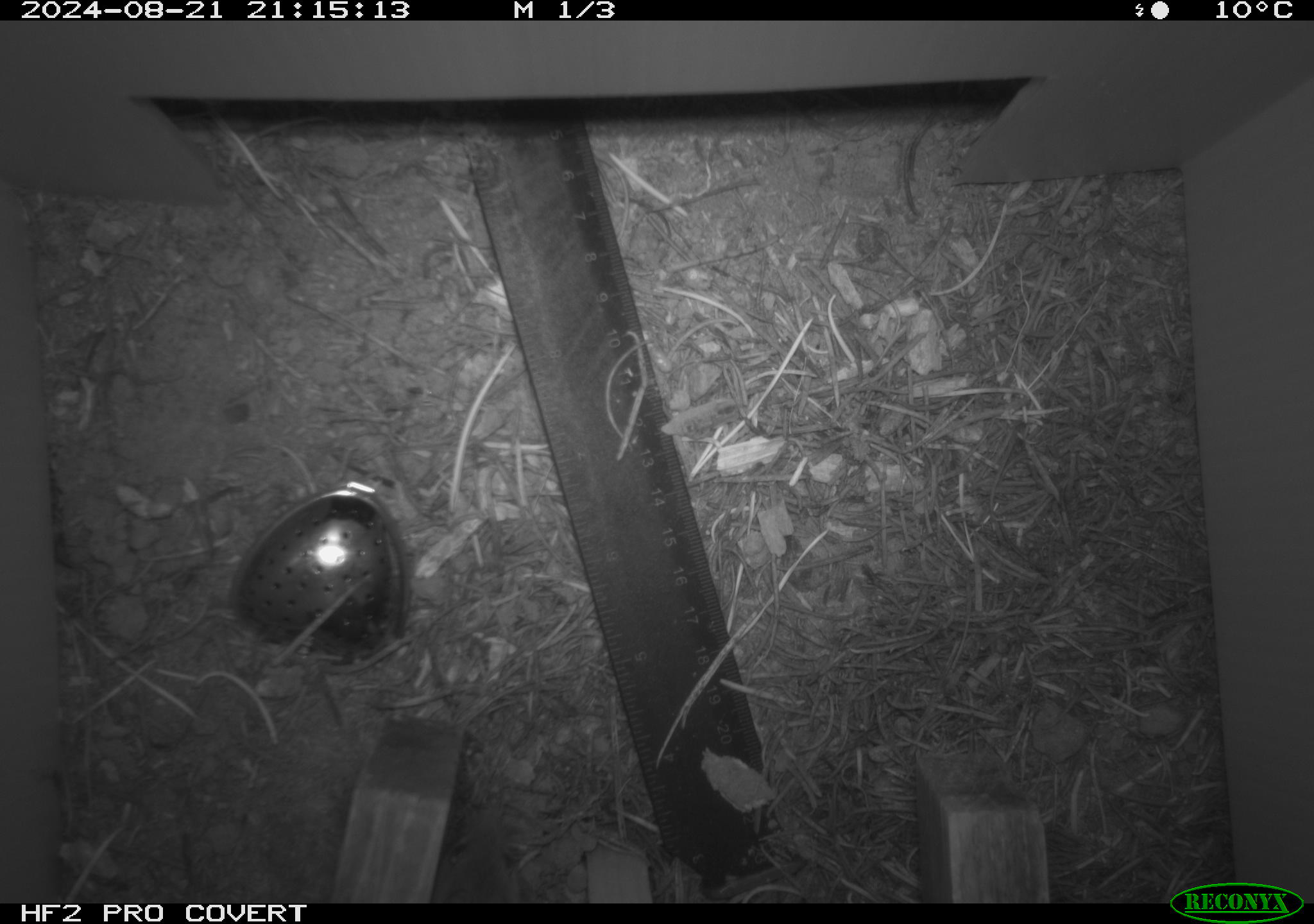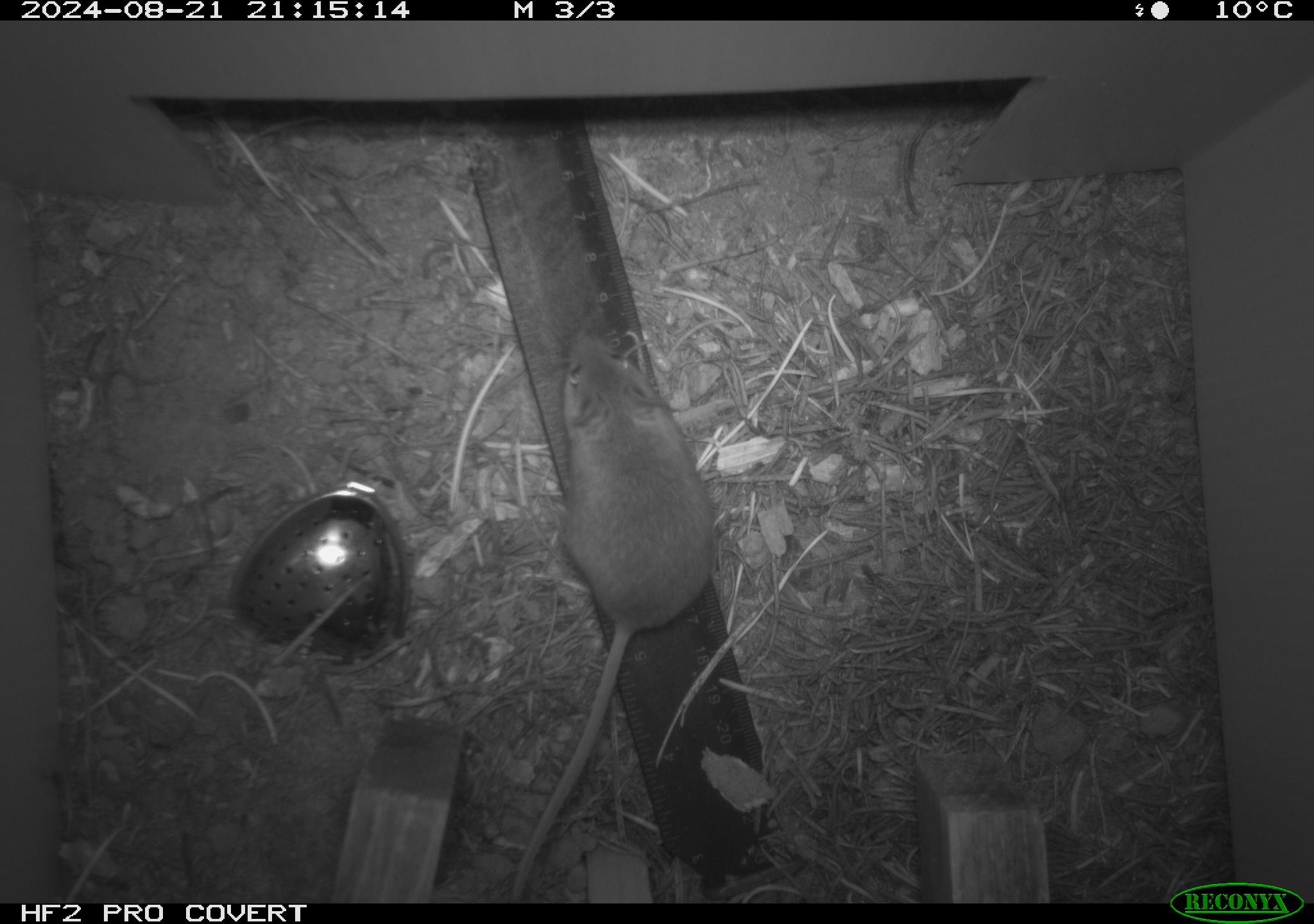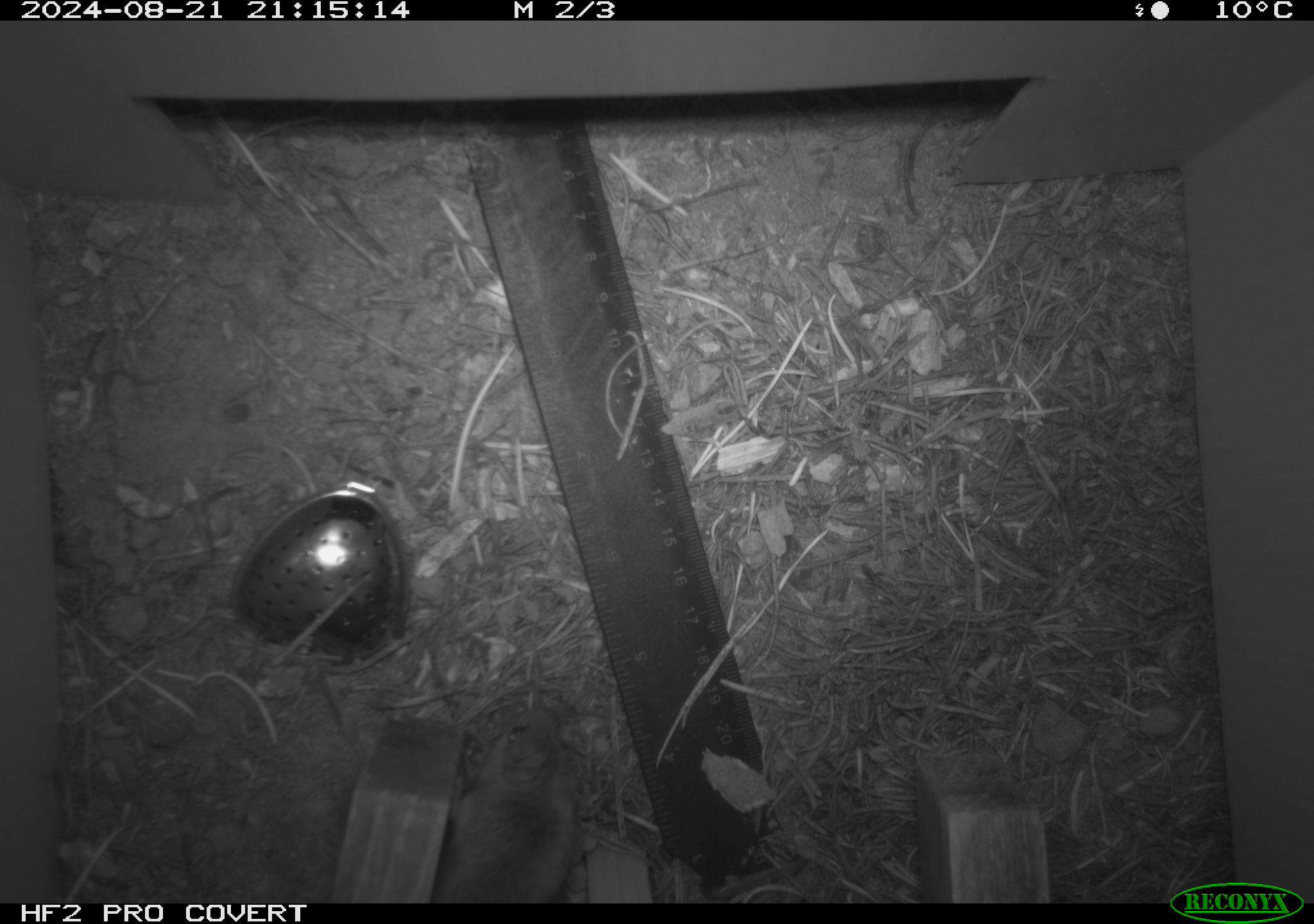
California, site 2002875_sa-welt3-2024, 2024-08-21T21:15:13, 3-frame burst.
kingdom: Animalia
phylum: Chordata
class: Mammalia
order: Rodentia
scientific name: Rodentia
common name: mouse species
Mouse species (Rodentia).